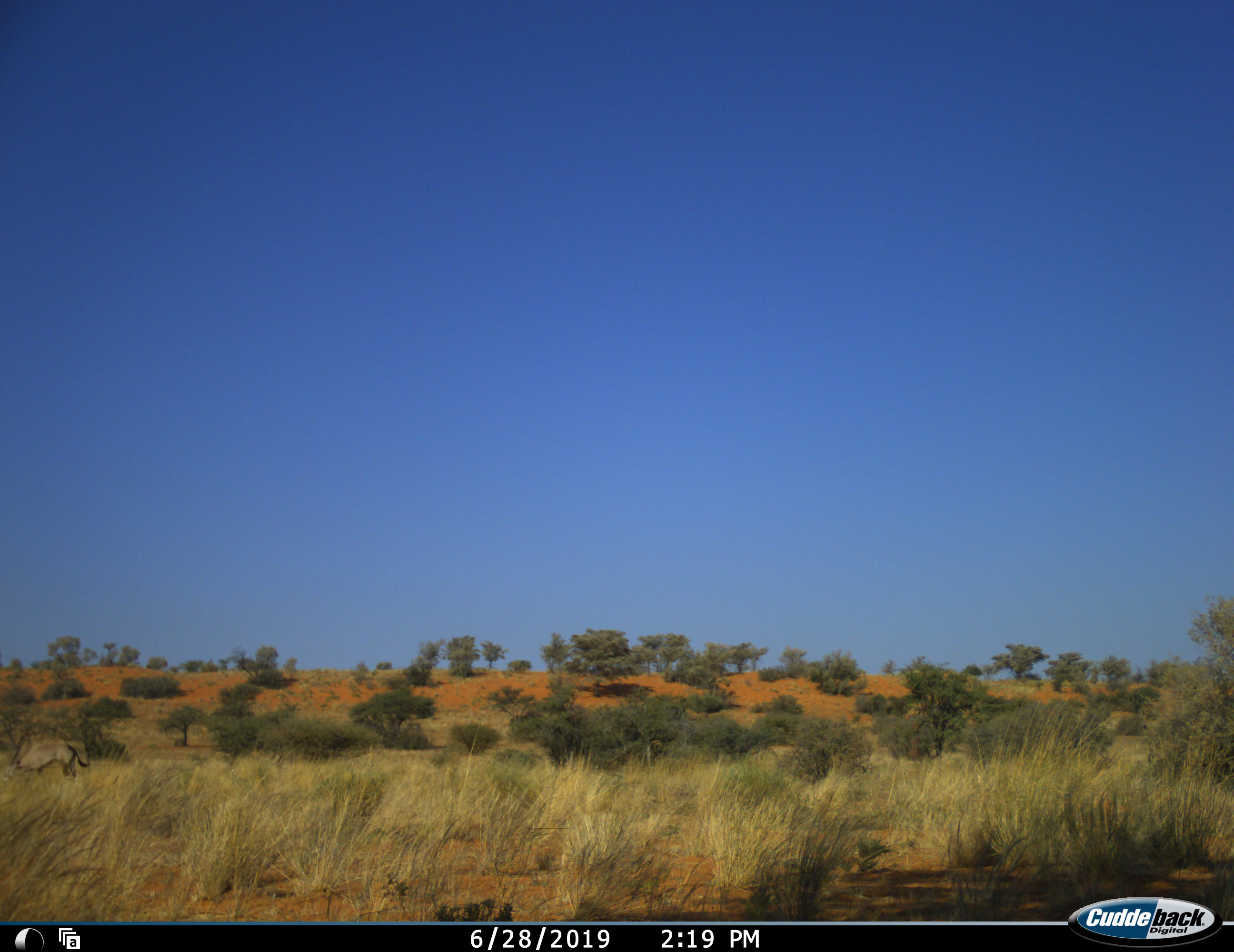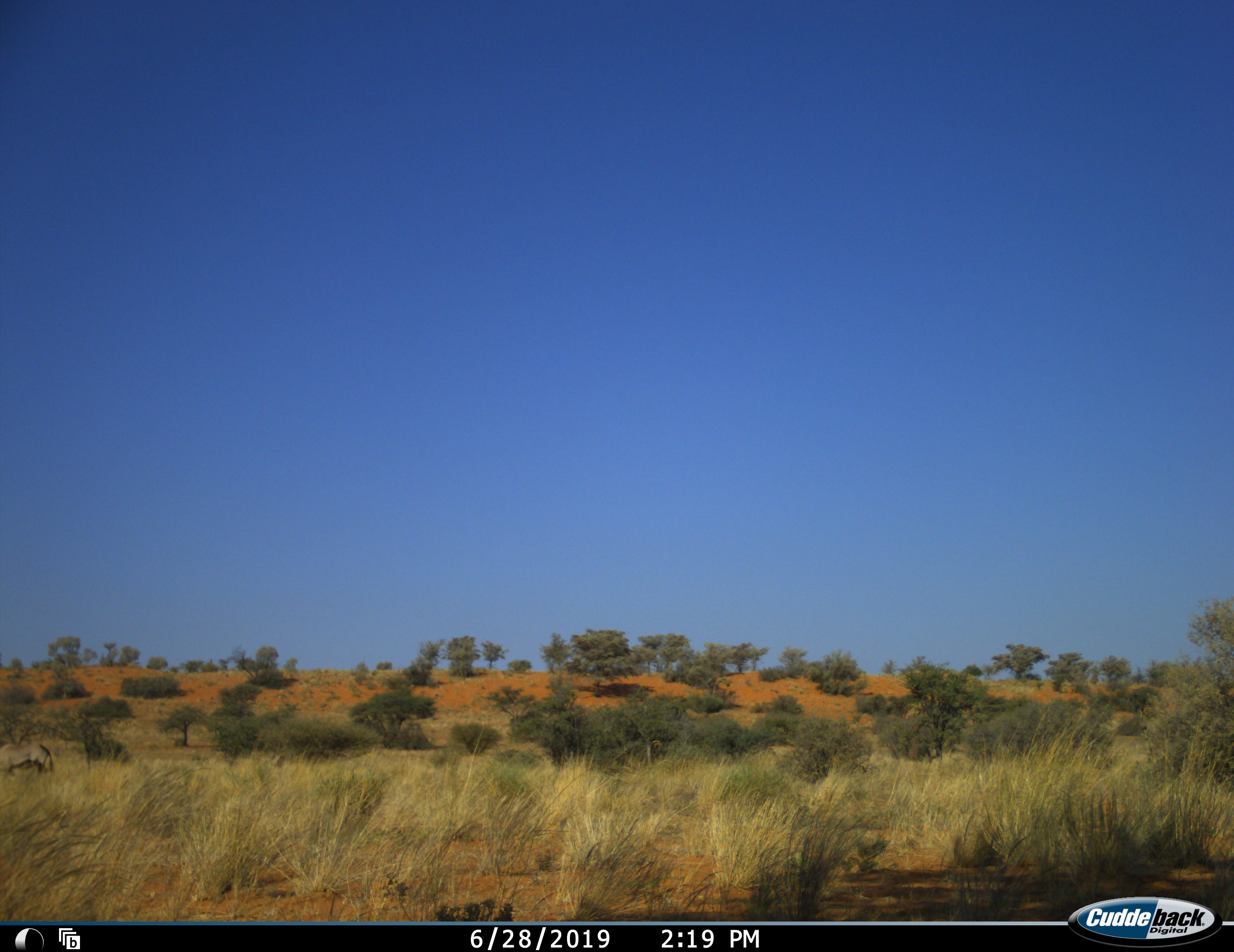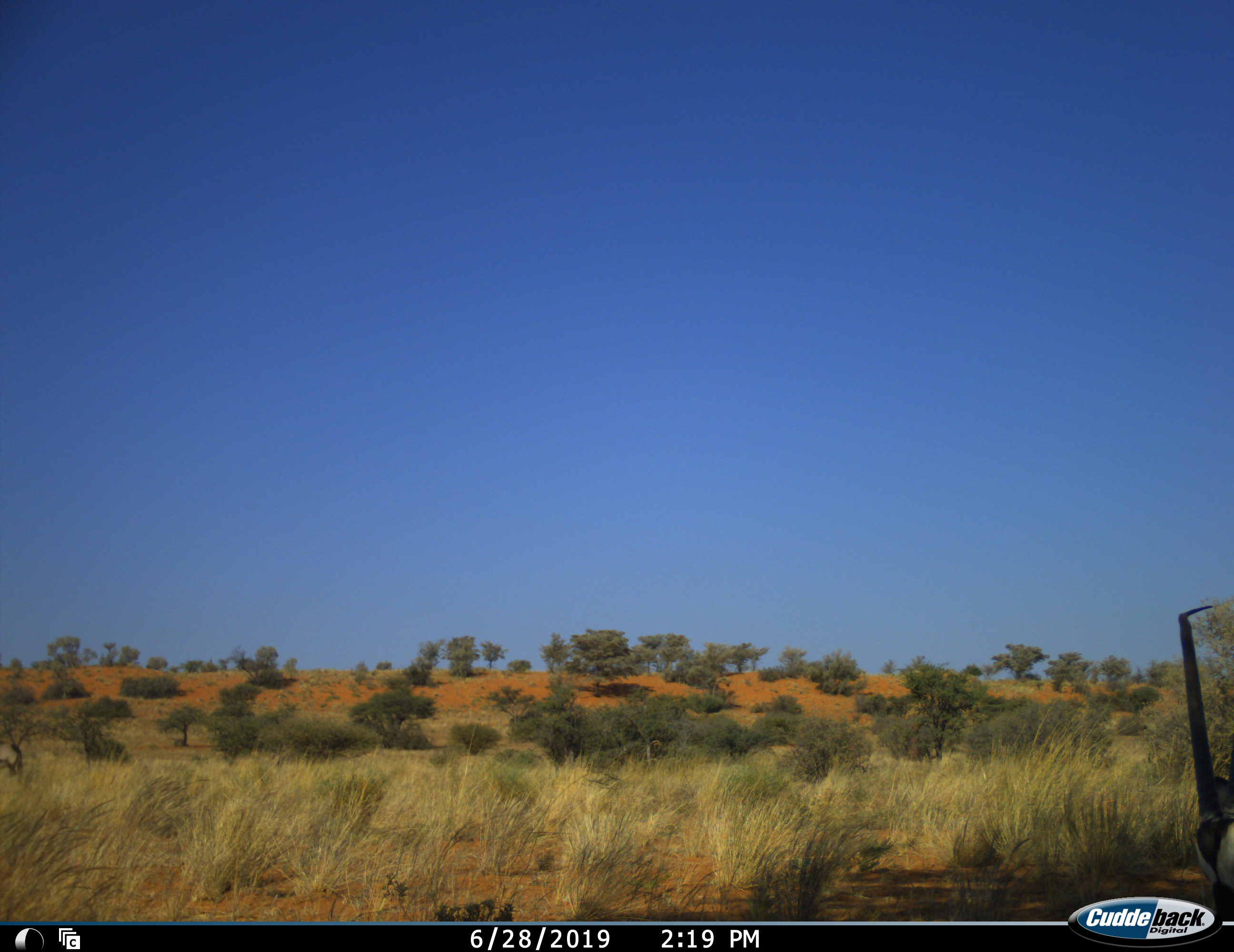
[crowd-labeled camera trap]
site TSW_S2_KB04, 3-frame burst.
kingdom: Animalia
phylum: Chordata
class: Mammalia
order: Artiodactyla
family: Bovidae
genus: Oryx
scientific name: Oryx gazella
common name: gemsbok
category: oryx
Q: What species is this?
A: Oryx (gemsbok) (Oryx gazella).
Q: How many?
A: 2.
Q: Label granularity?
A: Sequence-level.